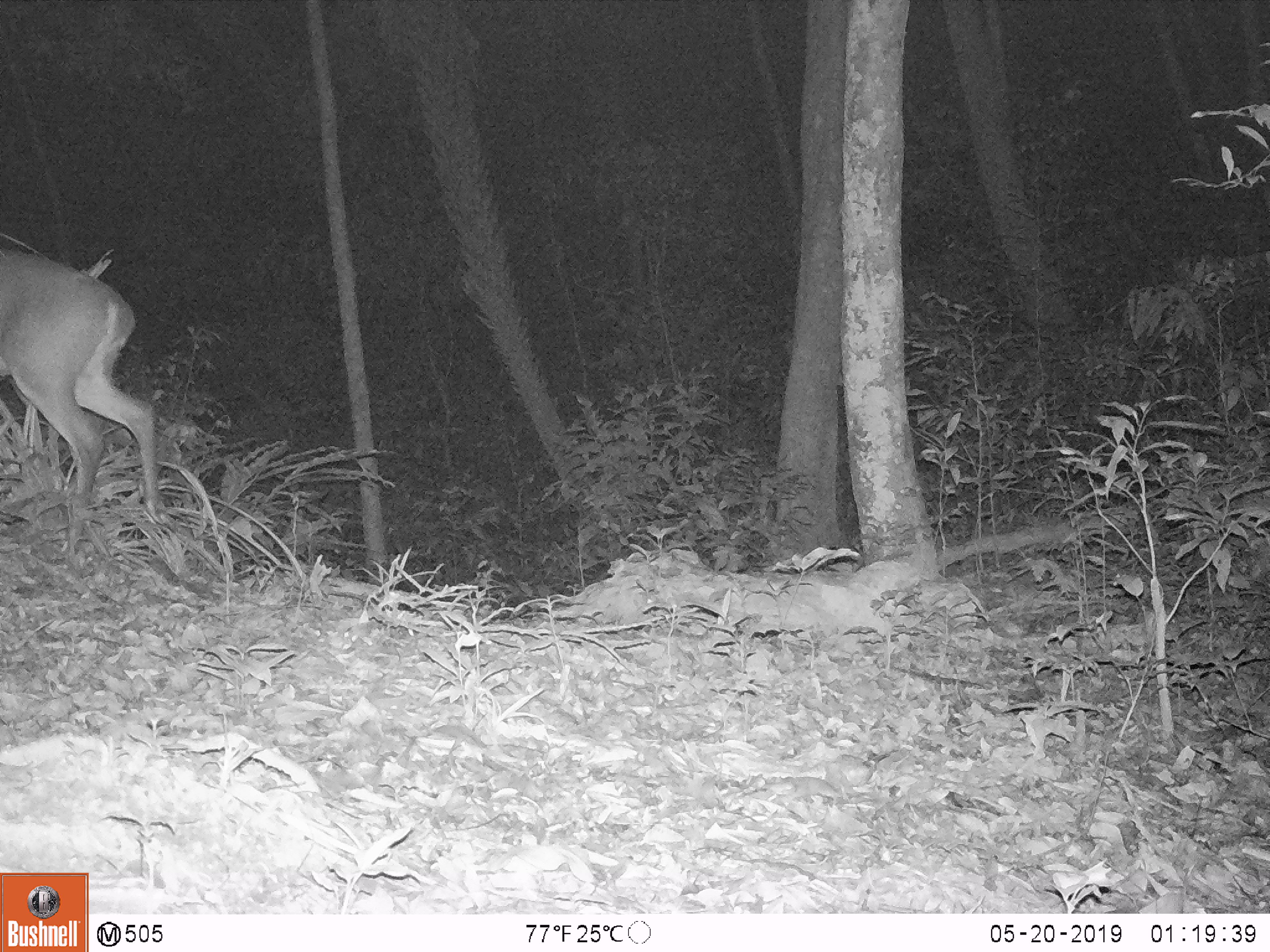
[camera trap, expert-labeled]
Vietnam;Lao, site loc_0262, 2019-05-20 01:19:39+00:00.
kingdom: Animalia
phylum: Chordata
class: Mammalia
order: Artiodactyla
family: Cervidae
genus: Muntiacus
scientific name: Muntiacus vuquangensis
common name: large-antlered muntjac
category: large antlered muntjac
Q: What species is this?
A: Large antlered muntjac (large-antlered muntjac) (Muntiacus vuquangensis).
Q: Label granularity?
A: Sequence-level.